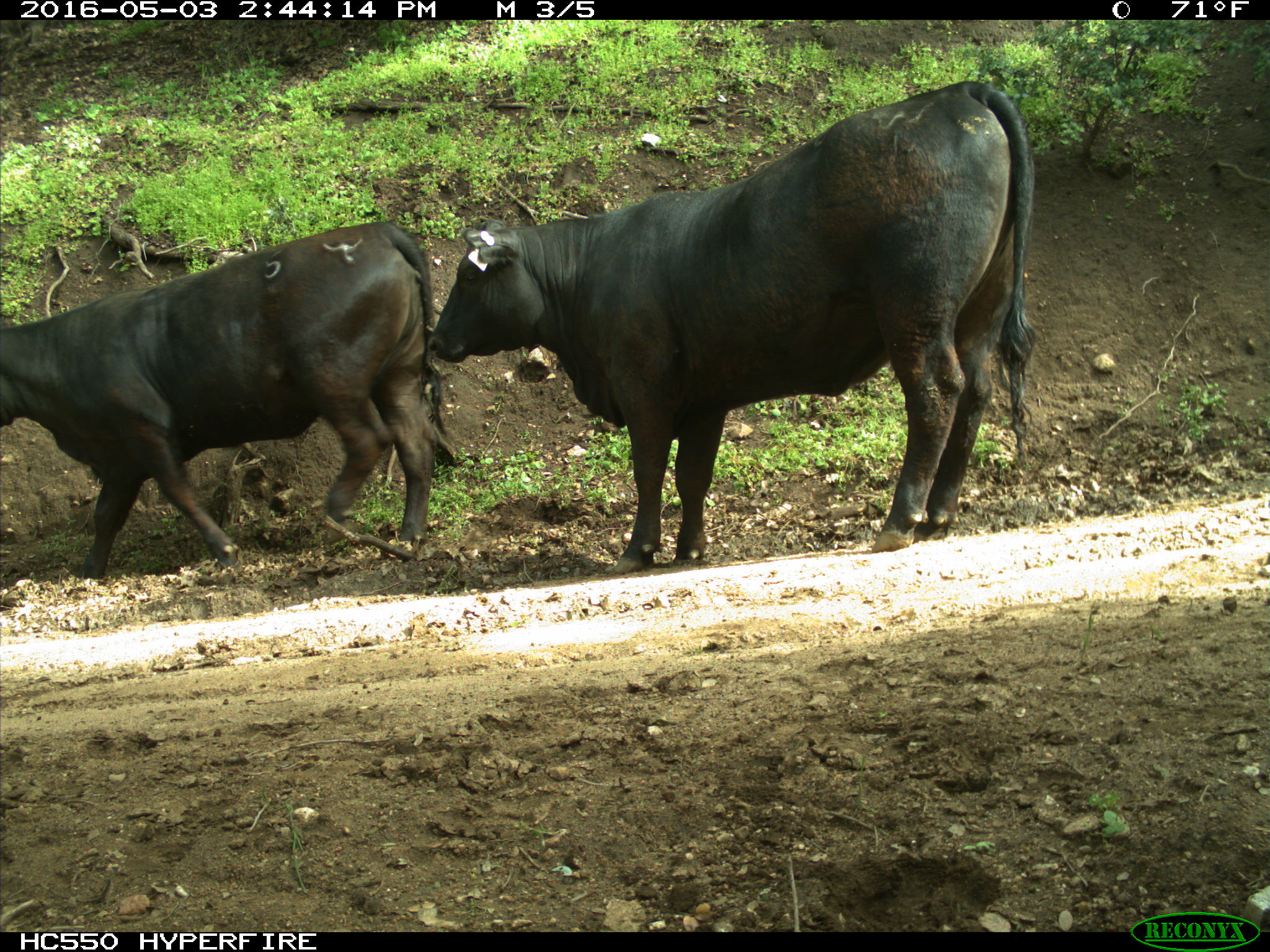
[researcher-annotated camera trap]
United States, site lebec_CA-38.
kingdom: Animalia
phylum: Chordata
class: Mammalia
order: Artiodactyla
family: Bovidae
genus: Bos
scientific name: Bos taurus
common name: domestic cow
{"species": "Bos taurus (domestic cow)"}